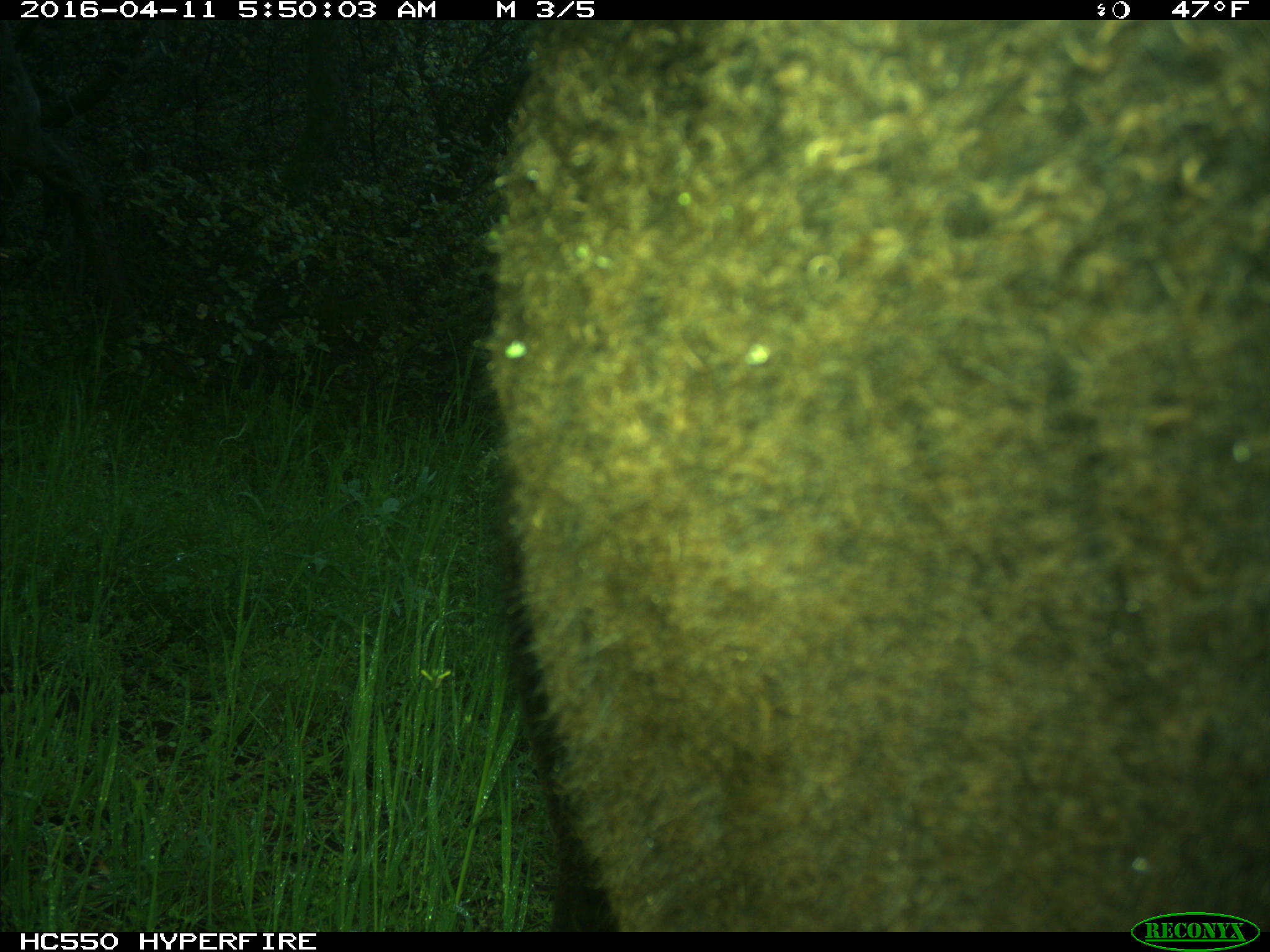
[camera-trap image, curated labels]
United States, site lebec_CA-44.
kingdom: Animalia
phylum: Chordata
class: Mammalia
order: Artiodactyla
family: Bovidae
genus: Bos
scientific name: Bos taurus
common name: domestic cow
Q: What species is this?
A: Bos taurus (domestic cow).